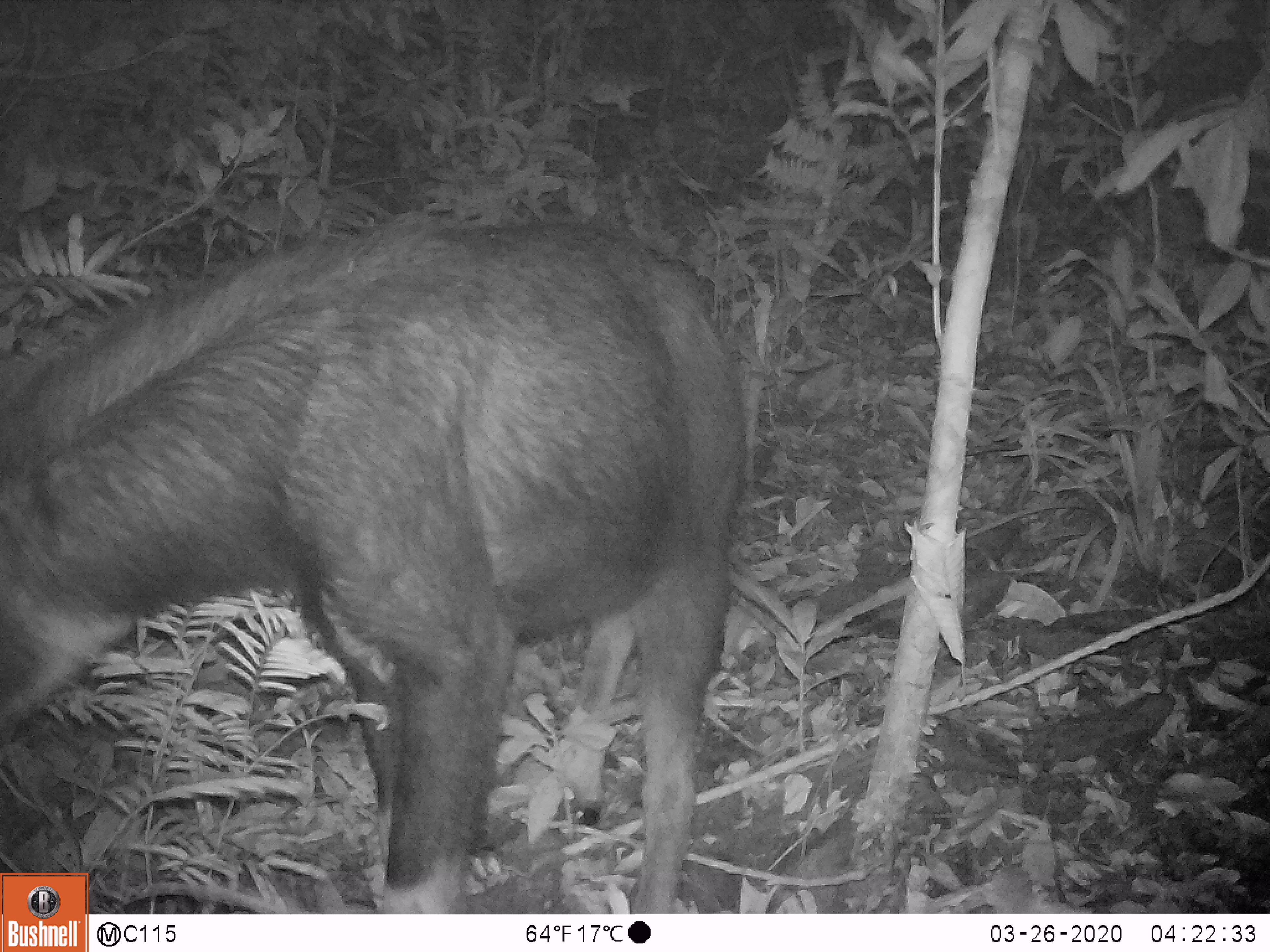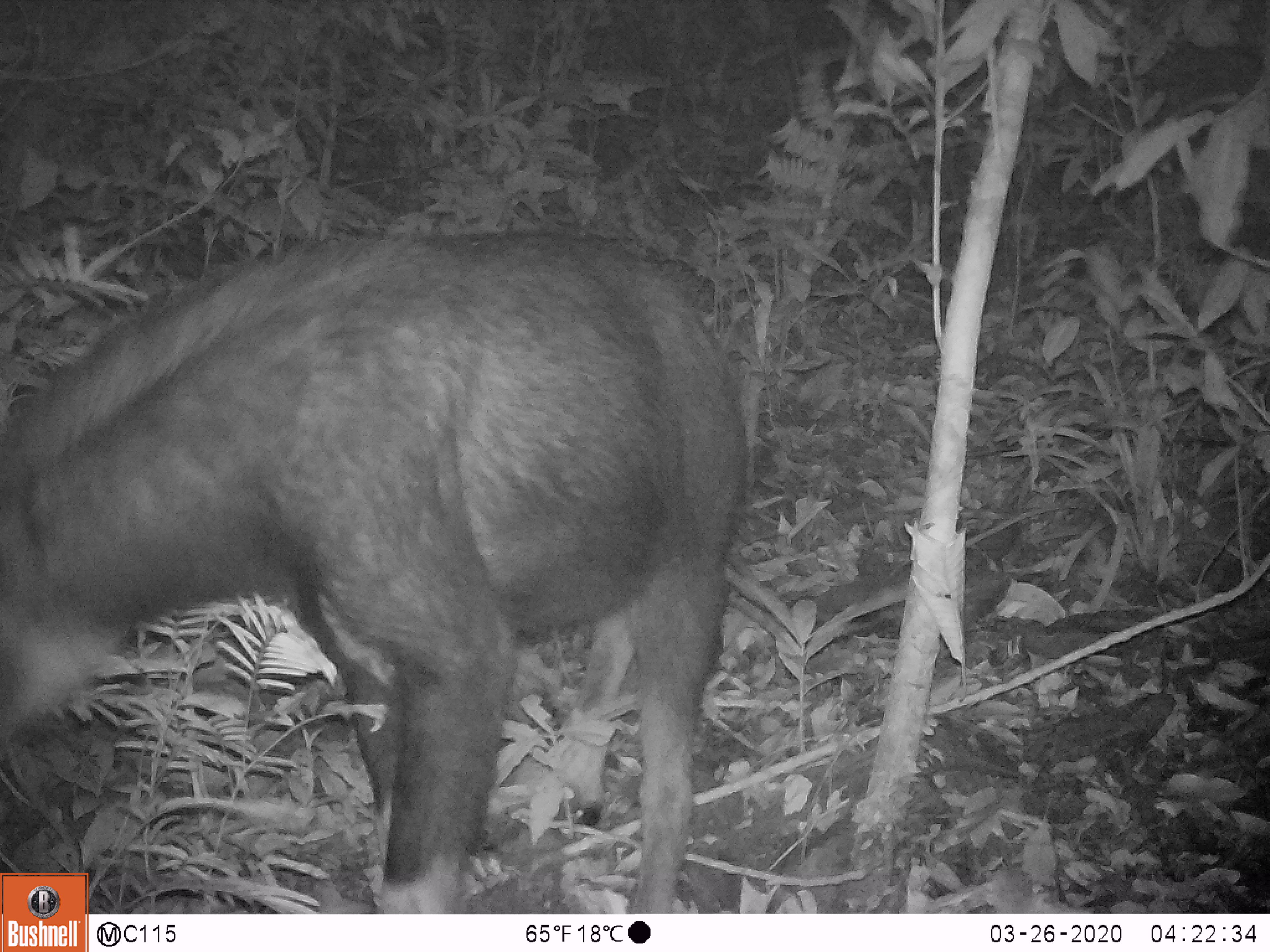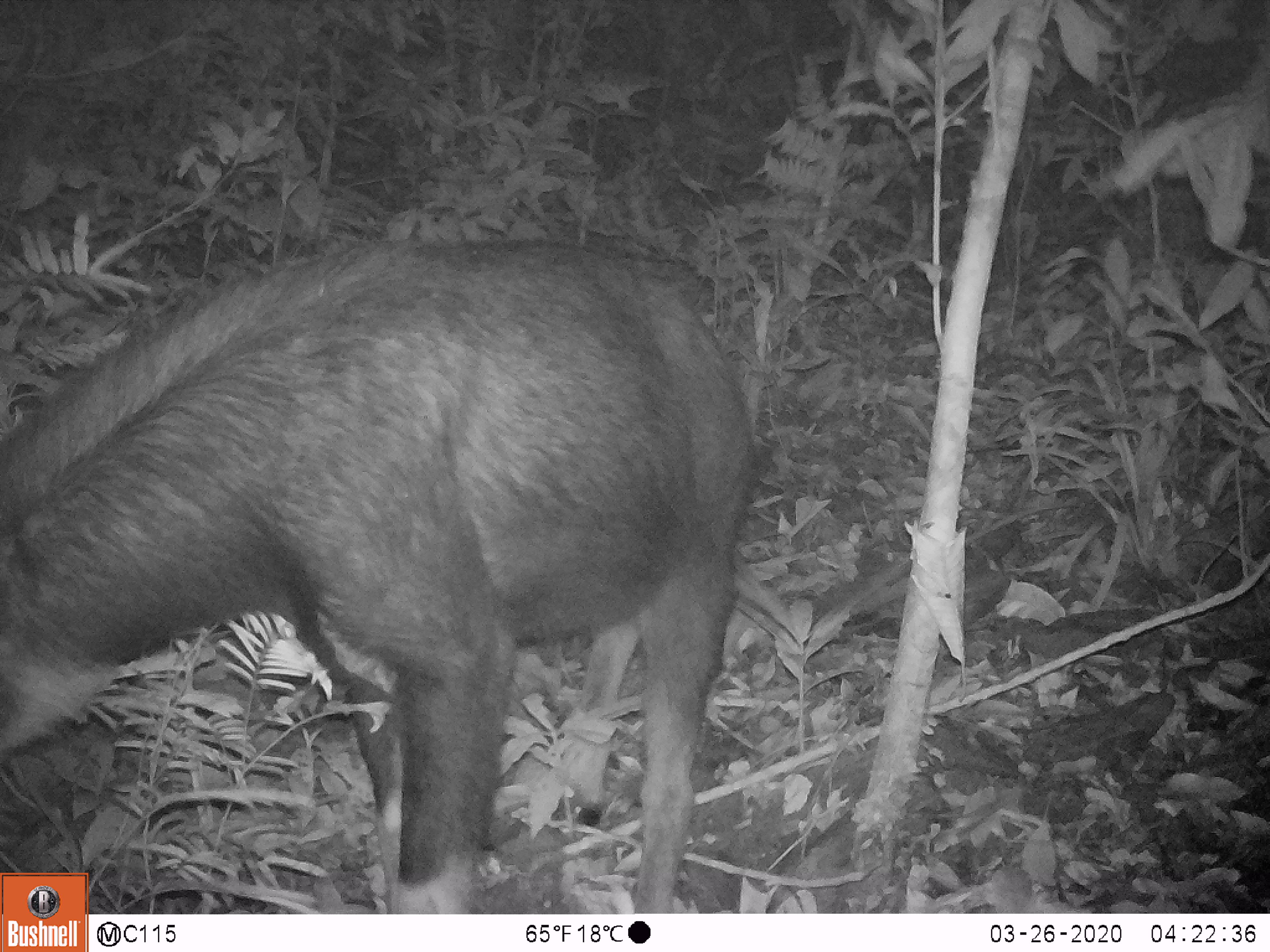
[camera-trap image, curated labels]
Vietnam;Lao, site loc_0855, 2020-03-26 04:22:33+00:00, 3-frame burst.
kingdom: Animalia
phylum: Chordata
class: Mammalia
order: Artiodactyla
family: Bovidae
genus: Capricornis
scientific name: Capricornis sumatraensis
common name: chinese serow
Chinese serow (Capricornis sumatraensis). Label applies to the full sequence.